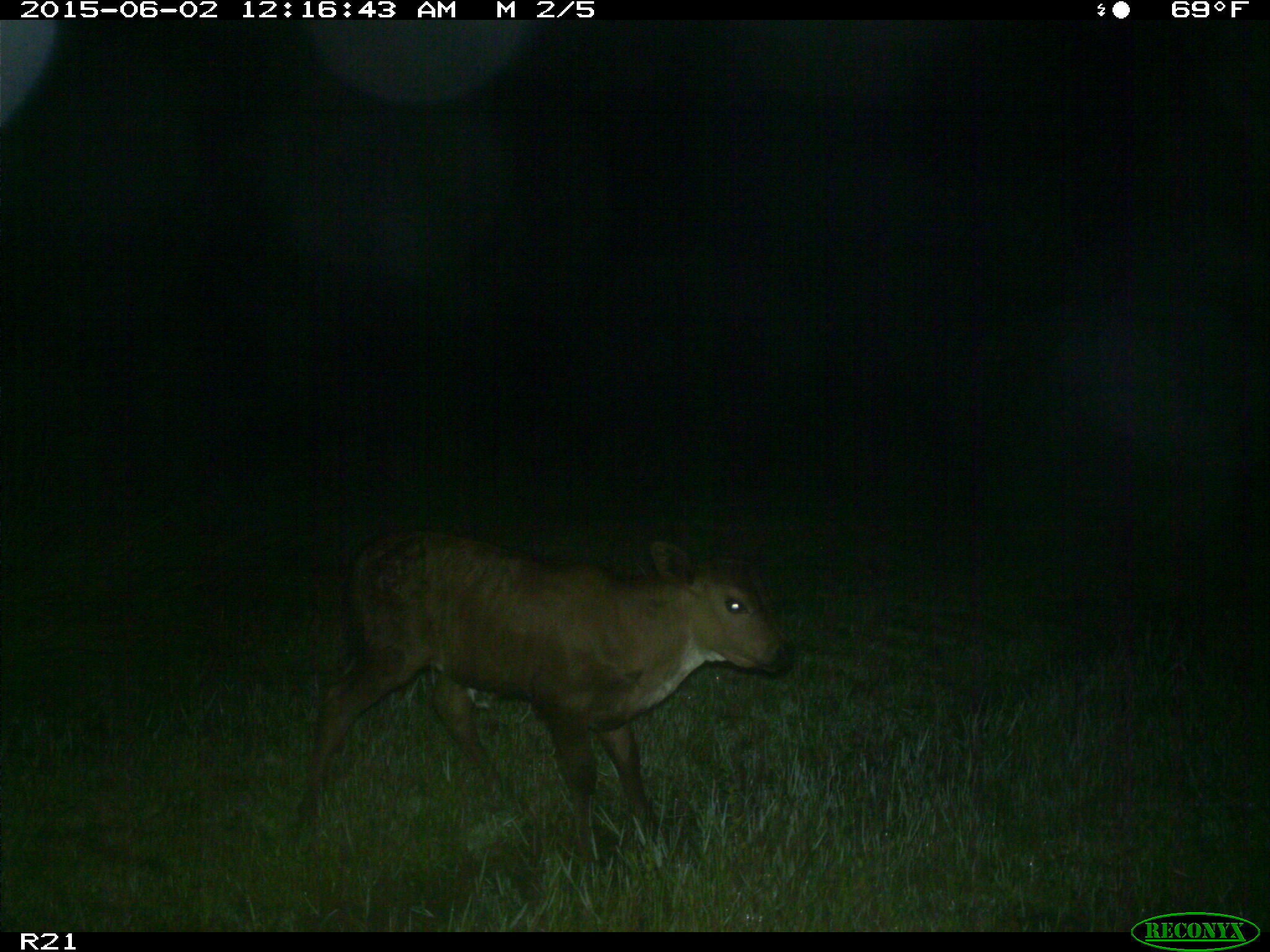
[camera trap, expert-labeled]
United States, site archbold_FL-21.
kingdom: Animalia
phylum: Chordata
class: Mammalia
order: Artiodactyla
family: Bovidae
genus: Bos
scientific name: Bos taurus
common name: domestic cow